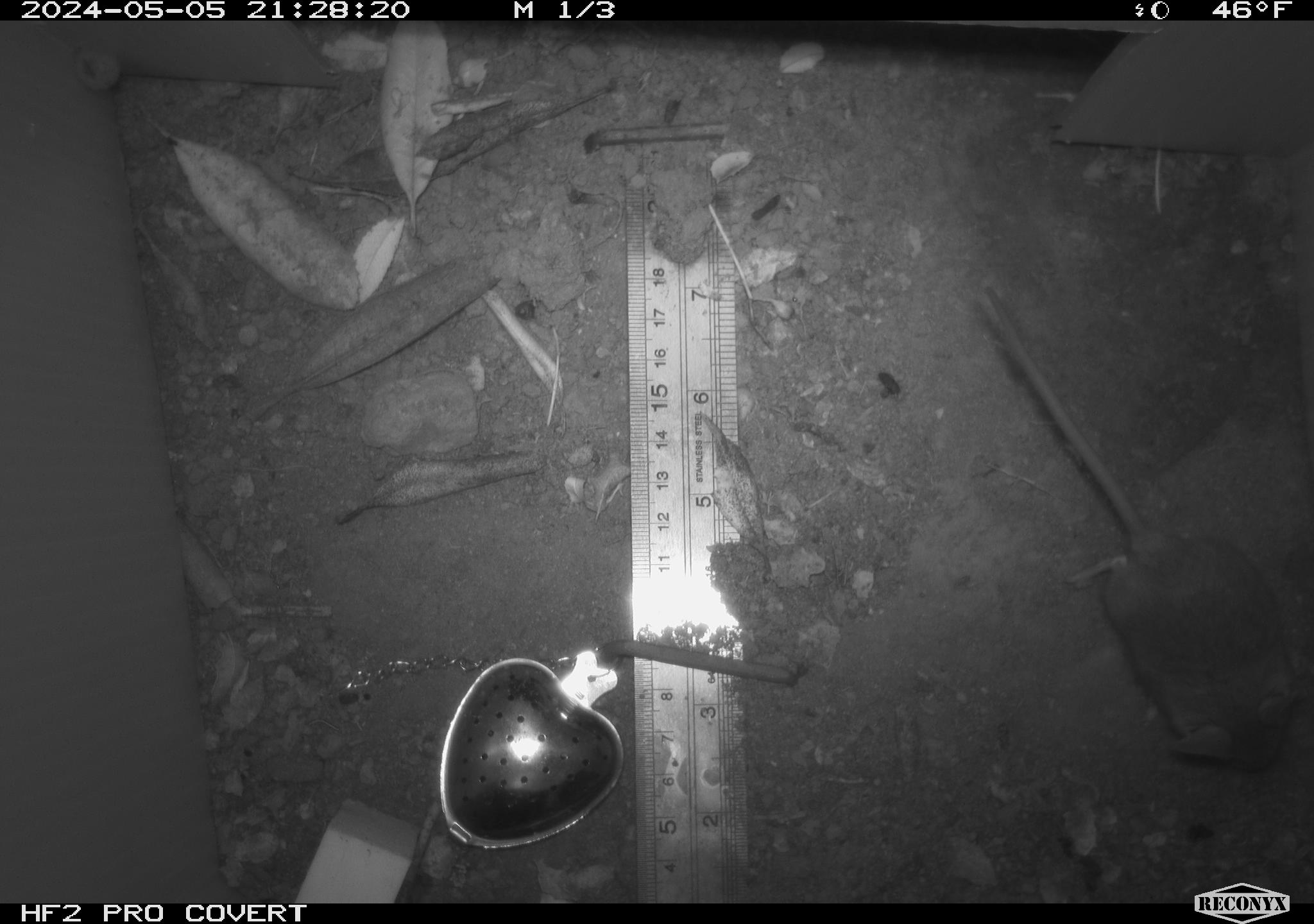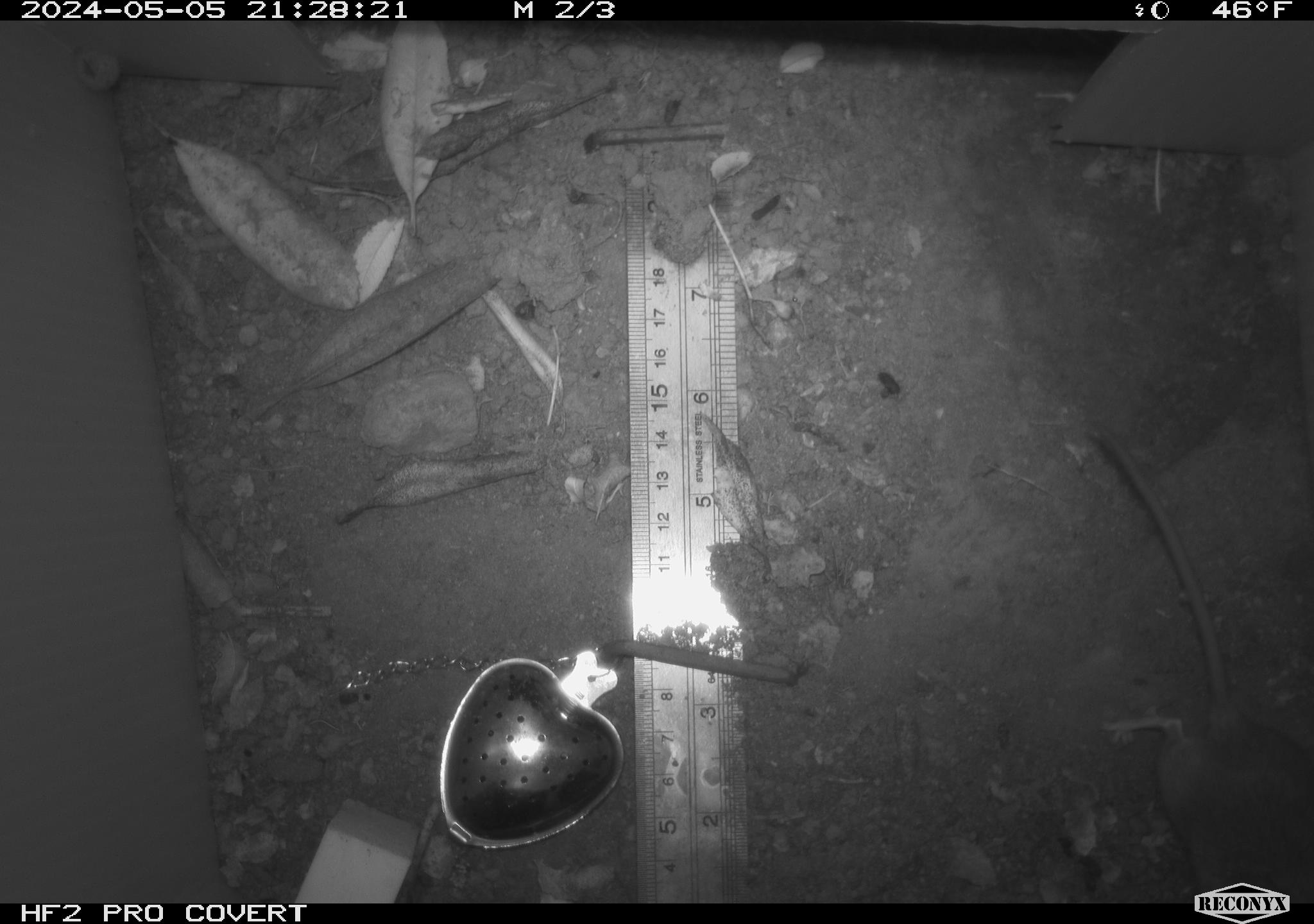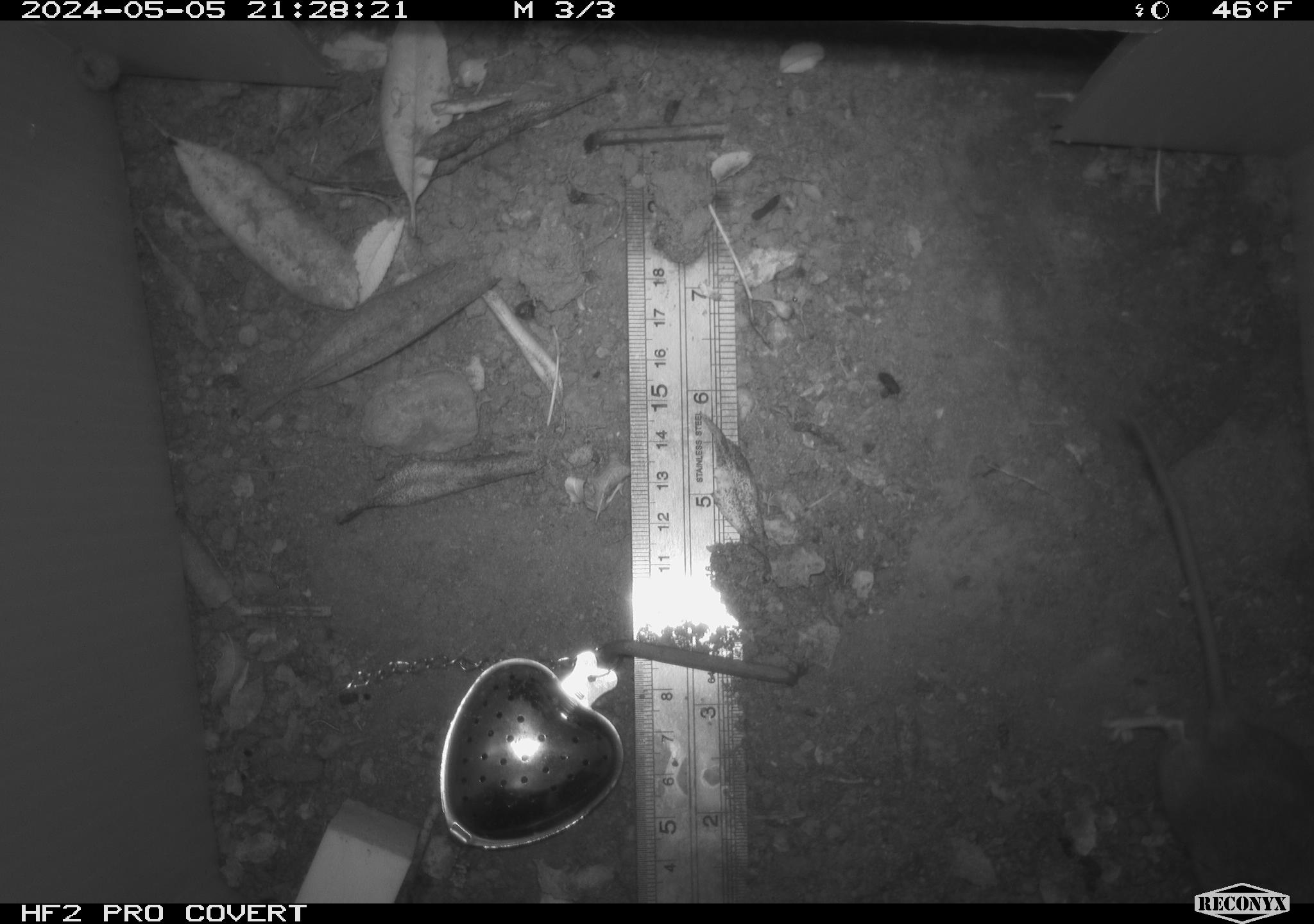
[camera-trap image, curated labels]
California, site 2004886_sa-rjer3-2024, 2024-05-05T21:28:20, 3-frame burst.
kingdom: Animalia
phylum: Chordata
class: Mammalia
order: Rodentia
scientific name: Rodentia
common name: mouse species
Mouse species (Rodentia).